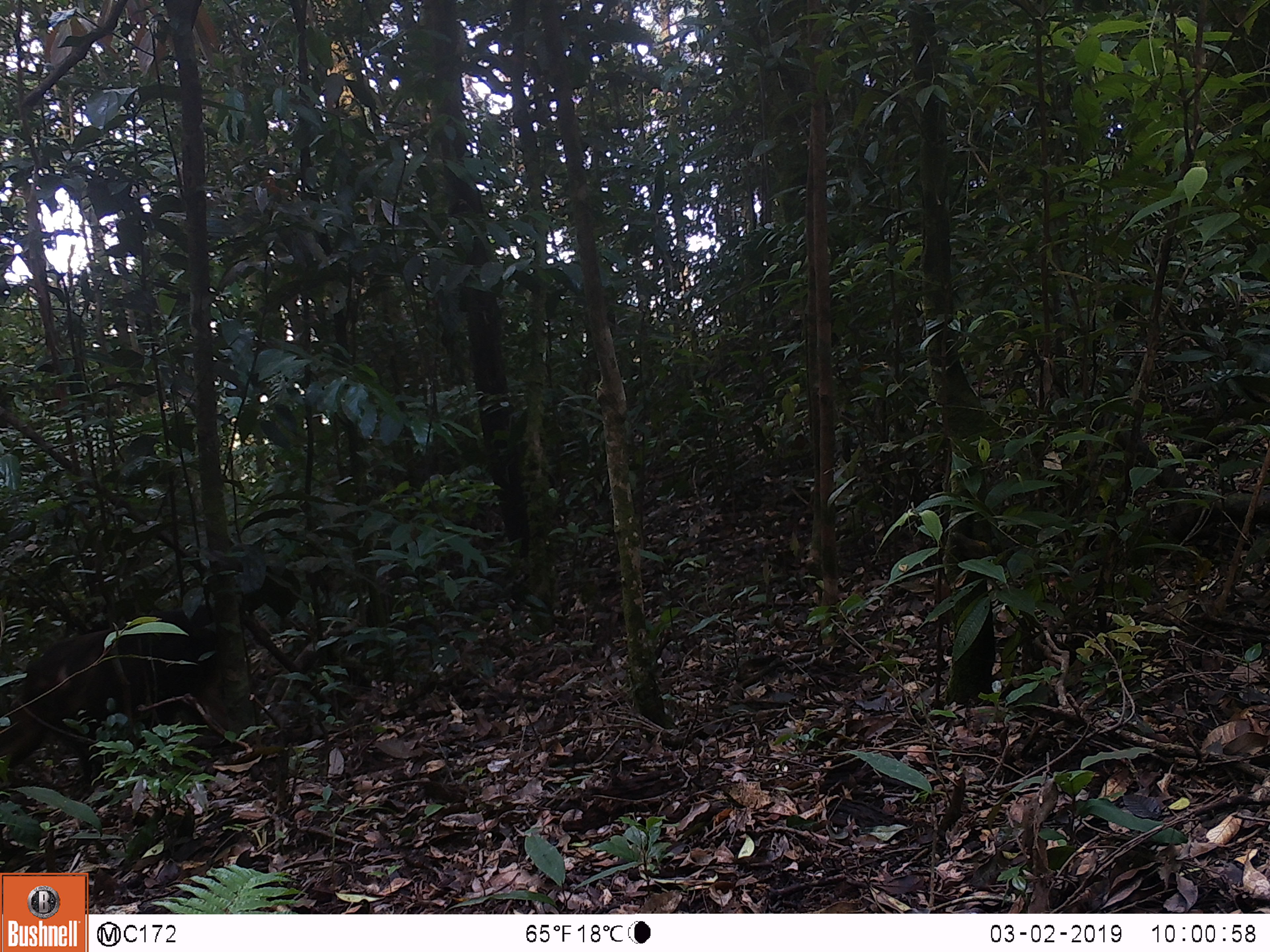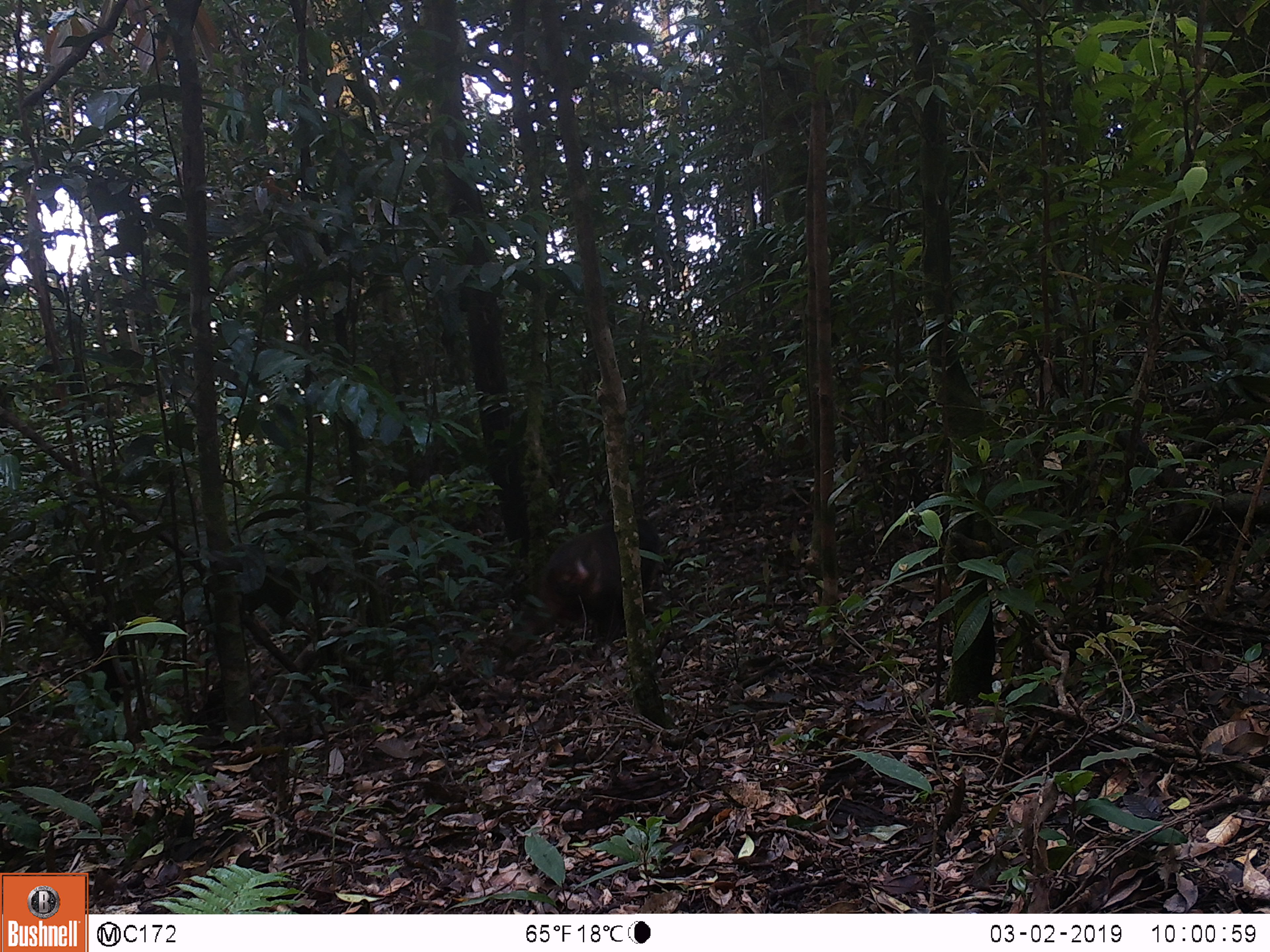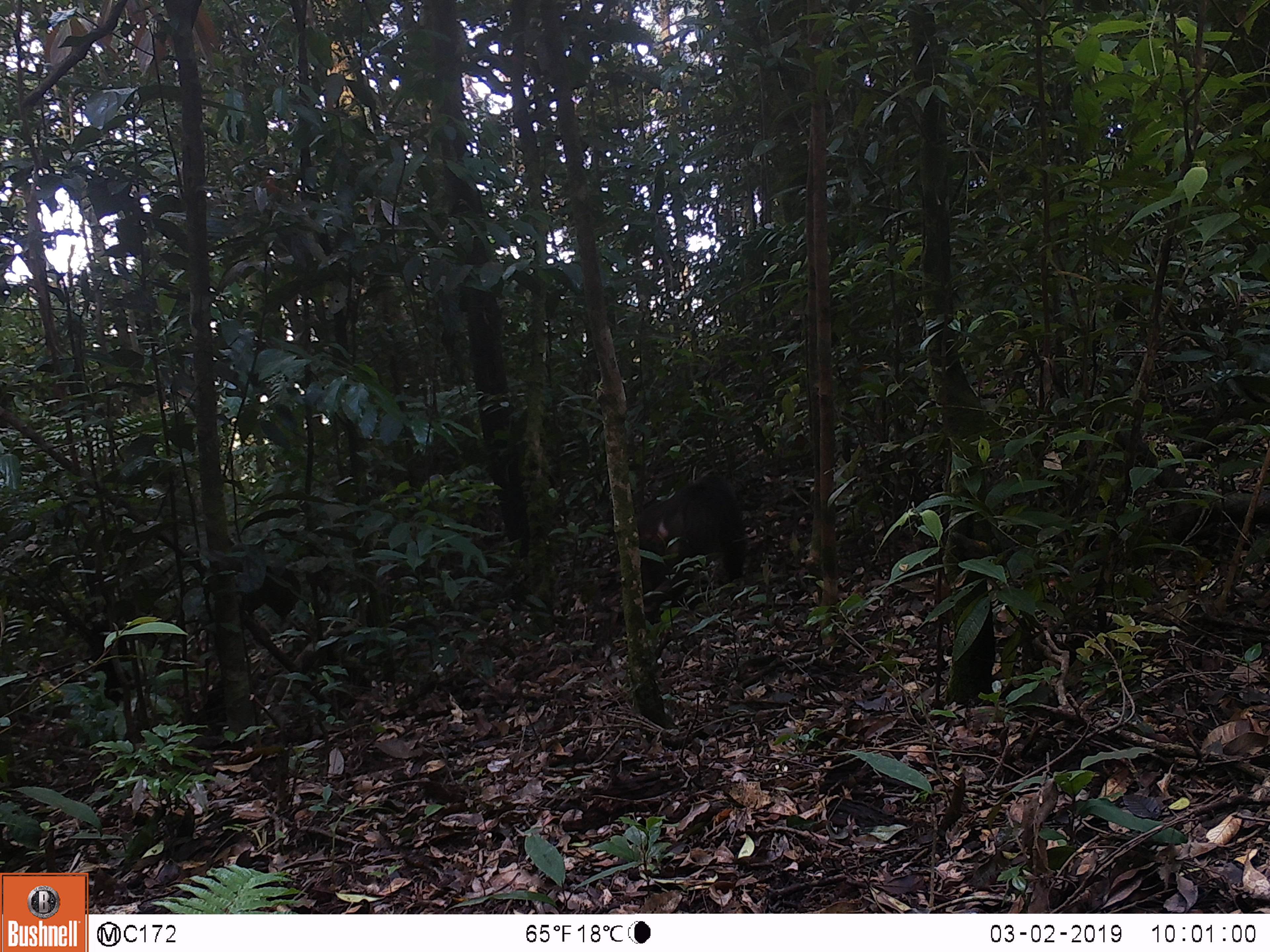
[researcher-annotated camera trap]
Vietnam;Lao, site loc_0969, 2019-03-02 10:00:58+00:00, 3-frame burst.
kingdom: Animalia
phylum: Chordata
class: Mammalia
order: Primates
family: Cercopithecidae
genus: Macaca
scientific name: Macaca arctoides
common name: stump-tailed macaque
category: stump tailed macaque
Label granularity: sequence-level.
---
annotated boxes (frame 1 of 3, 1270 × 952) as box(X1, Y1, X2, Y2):
stump tailed macaque: box(0, 611, 221, 781)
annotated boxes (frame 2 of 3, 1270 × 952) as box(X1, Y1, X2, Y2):
stump tailed macaque: box(500, 514, 660, 655)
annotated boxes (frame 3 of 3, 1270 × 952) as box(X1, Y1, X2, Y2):
stump tailed macaque: box(632, 472, 747, 624)